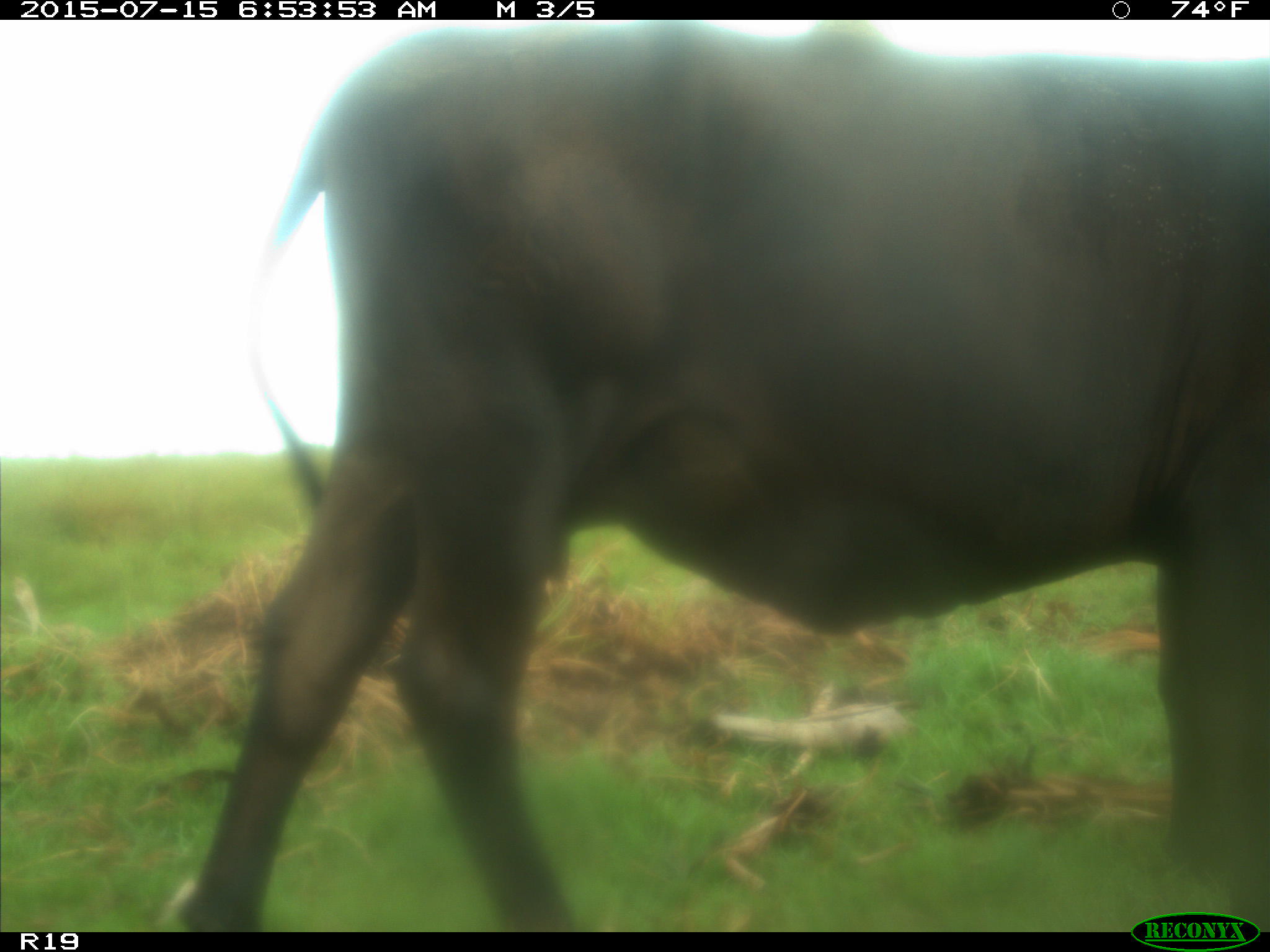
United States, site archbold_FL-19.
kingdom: Animalia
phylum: Chordata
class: Mammalia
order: Artiodactyla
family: Bovidae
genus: Bos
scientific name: Bos taurus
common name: domestic cow